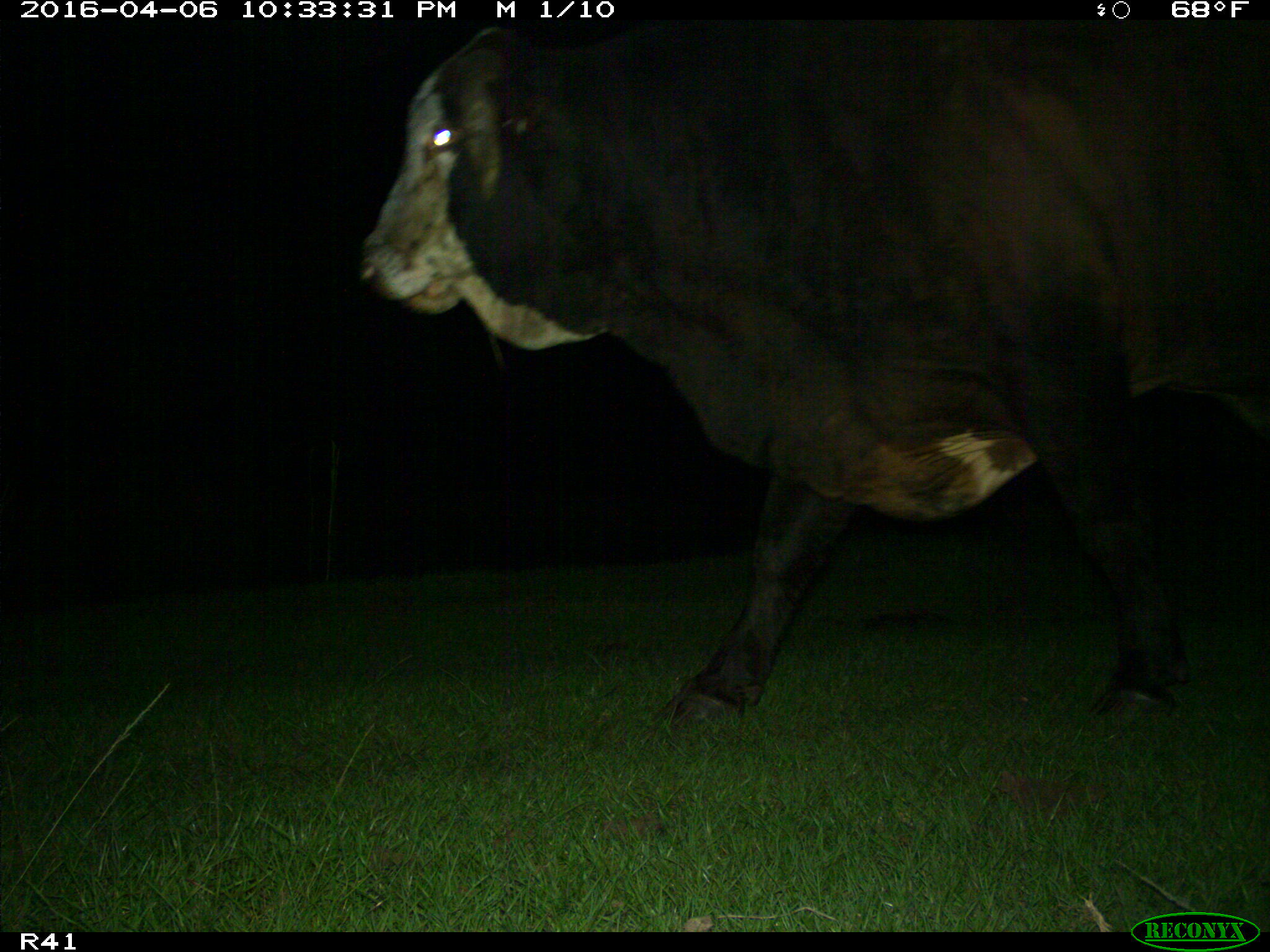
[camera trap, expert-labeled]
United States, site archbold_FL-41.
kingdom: Animalia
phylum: Chordata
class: Mammalia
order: Artiodactyla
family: Bovidae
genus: Bos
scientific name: Bos taurus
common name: domestic cow